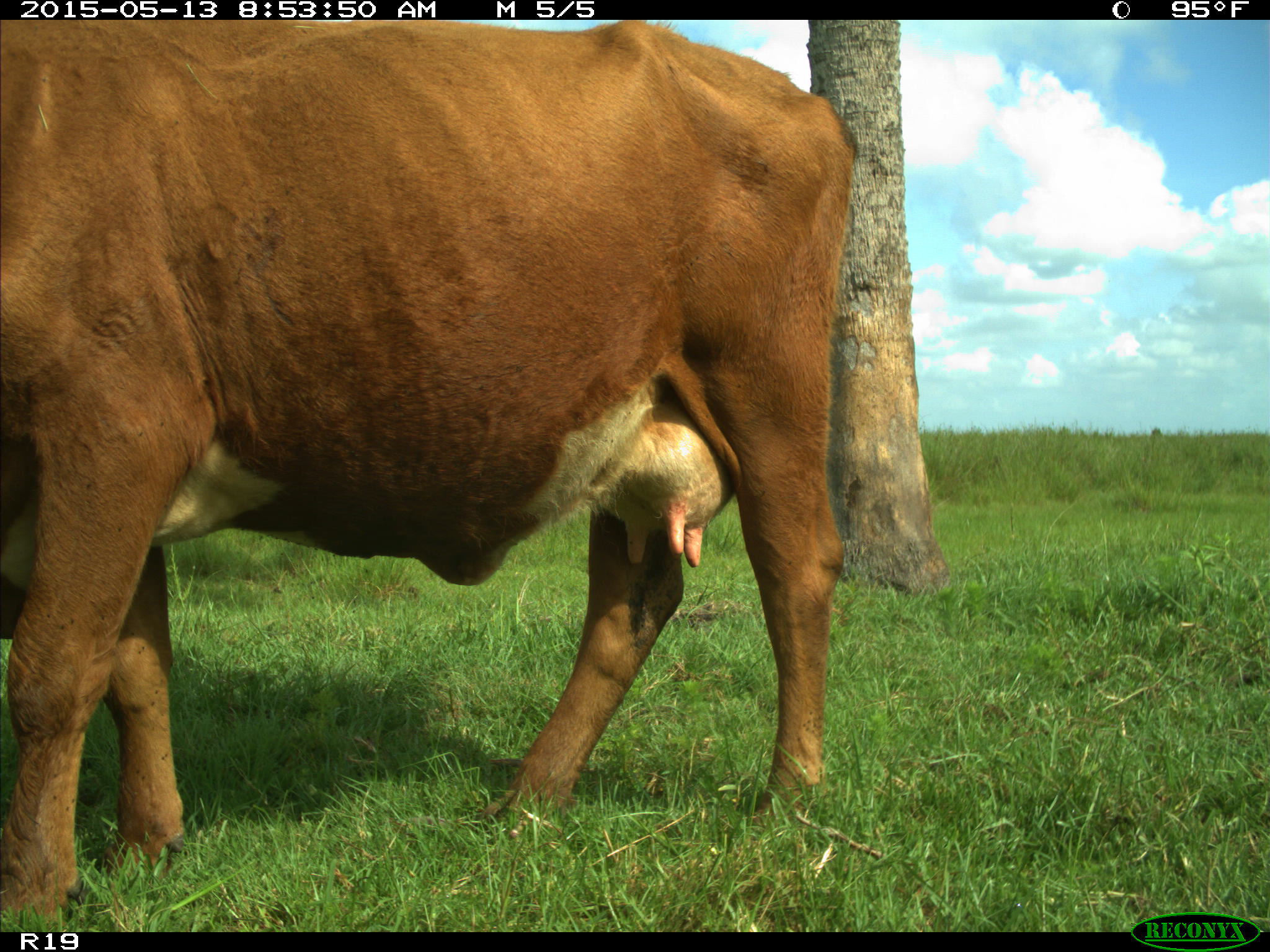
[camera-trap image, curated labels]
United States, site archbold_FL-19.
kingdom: Animalia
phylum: Chordata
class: Mammalia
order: Artiodactyla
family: Bovidae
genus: Bos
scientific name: Bos taurus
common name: domestic cow